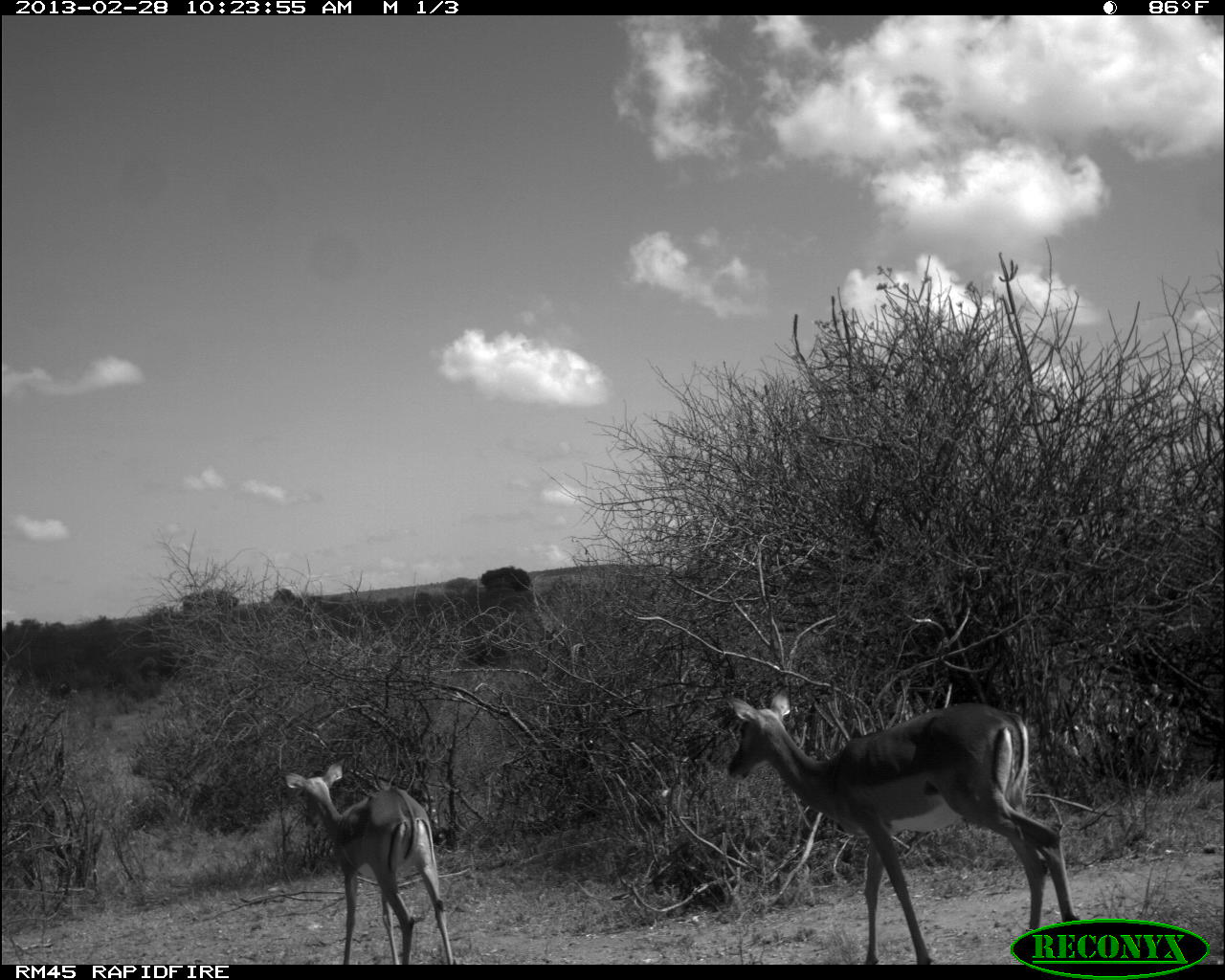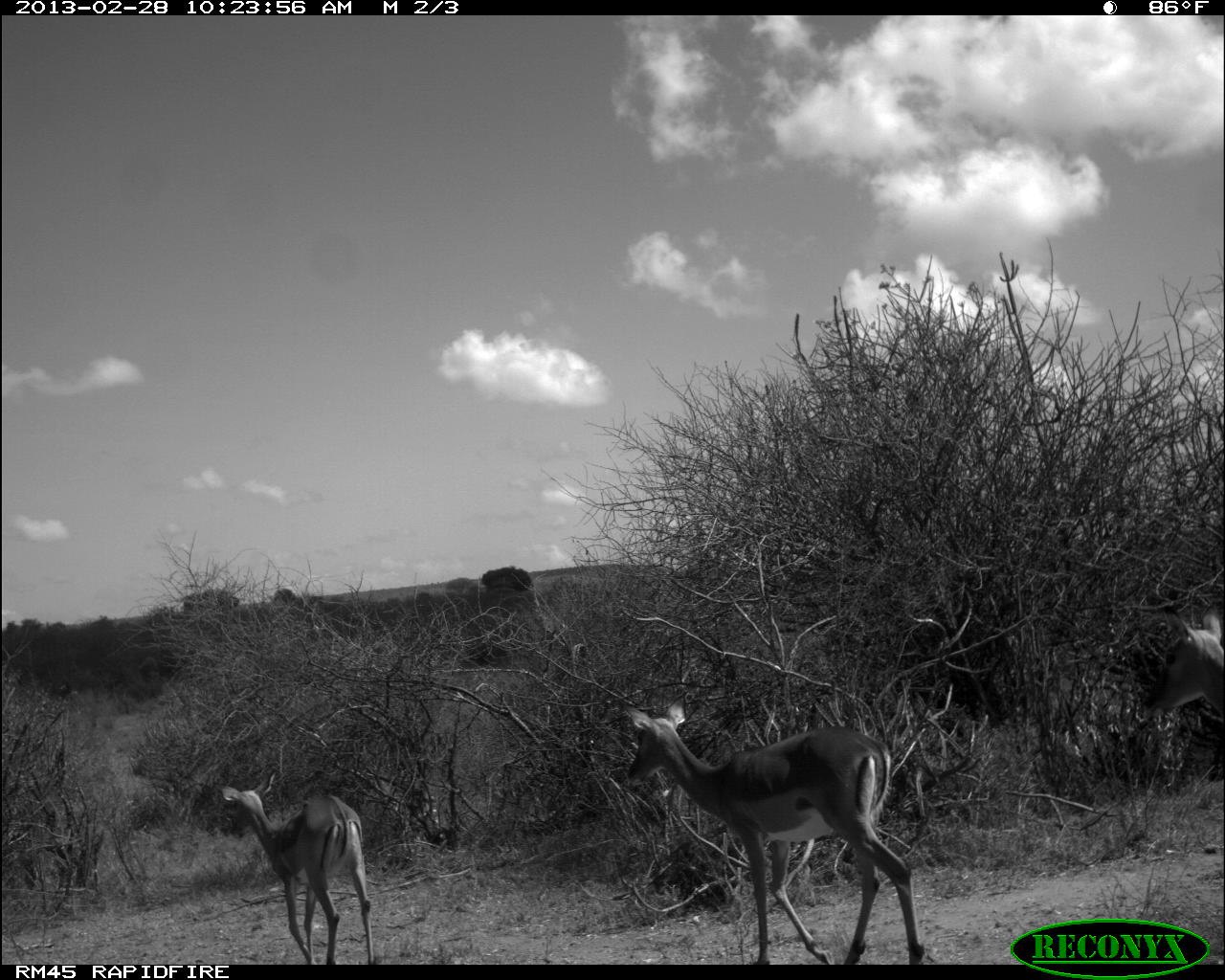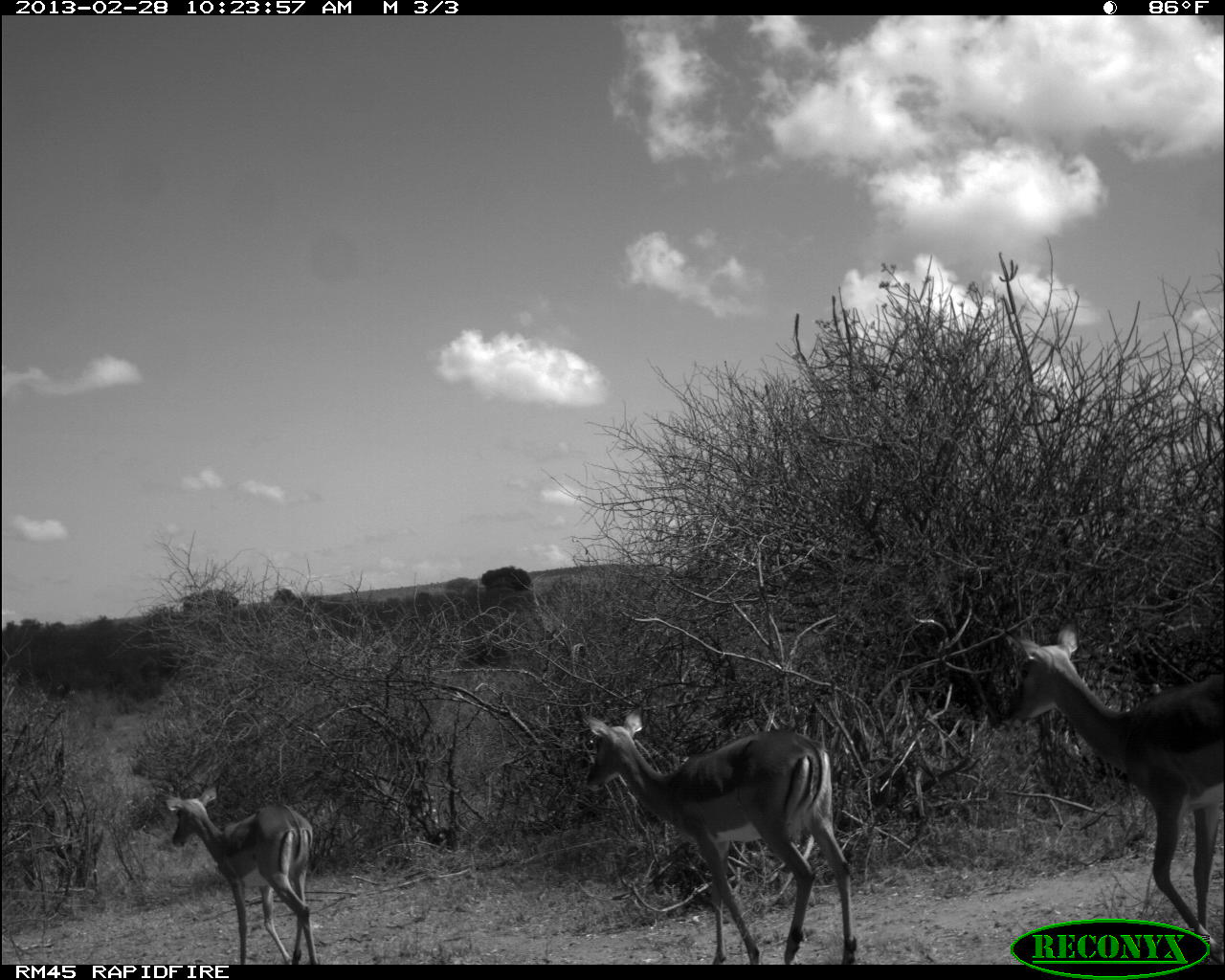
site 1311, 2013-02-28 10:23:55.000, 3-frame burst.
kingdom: Animalia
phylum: Chordata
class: Mammalia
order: Artiodactyla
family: Bovidae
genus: Aepyceros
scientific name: Aepyceros melampus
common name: impala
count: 2